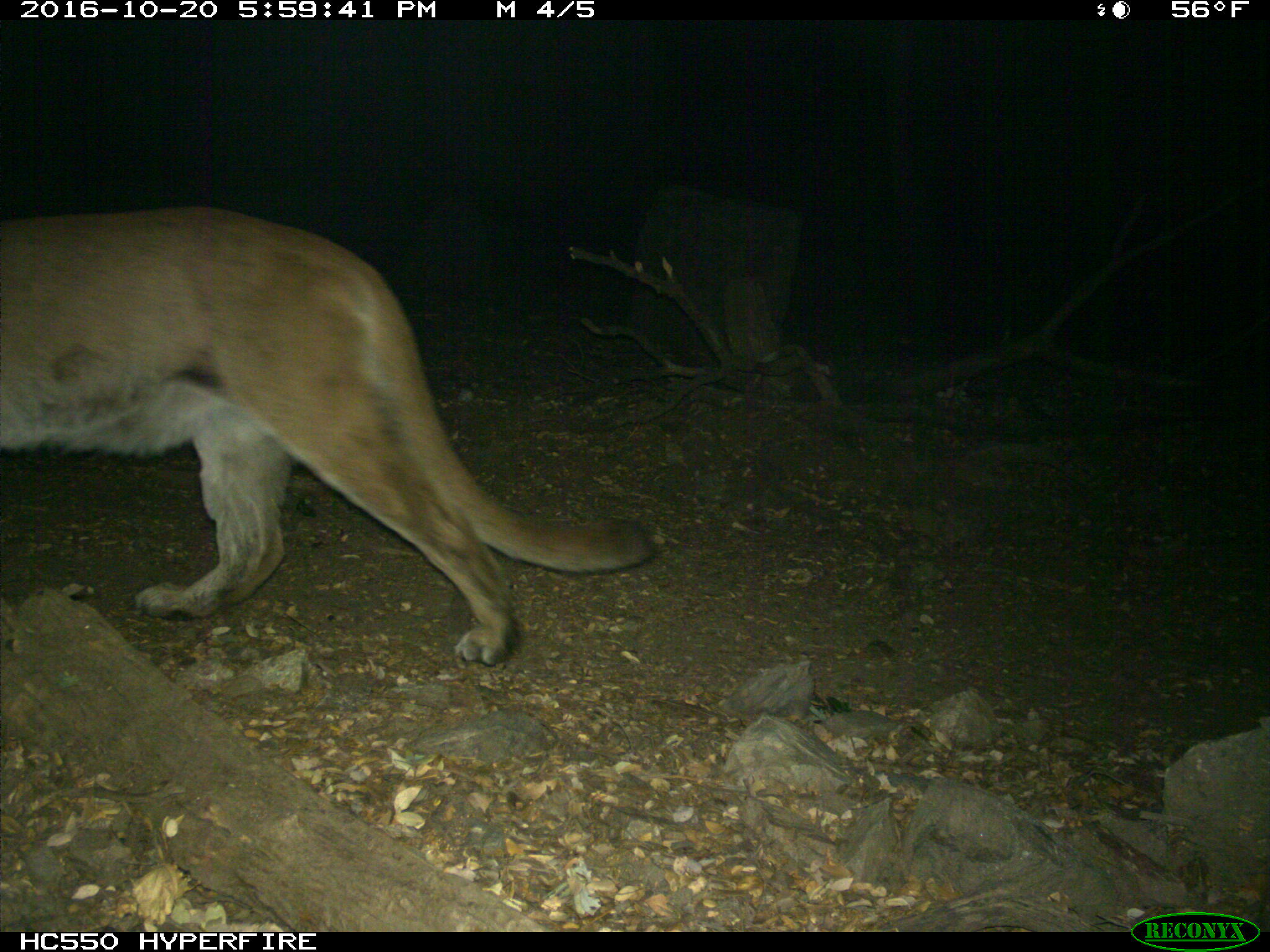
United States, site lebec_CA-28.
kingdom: Animalia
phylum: Chordata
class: Mammalia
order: Carnivora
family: Felidae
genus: Puma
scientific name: Puma concolor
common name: mountain lion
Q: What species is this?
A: Puma concolor (mountain lion).